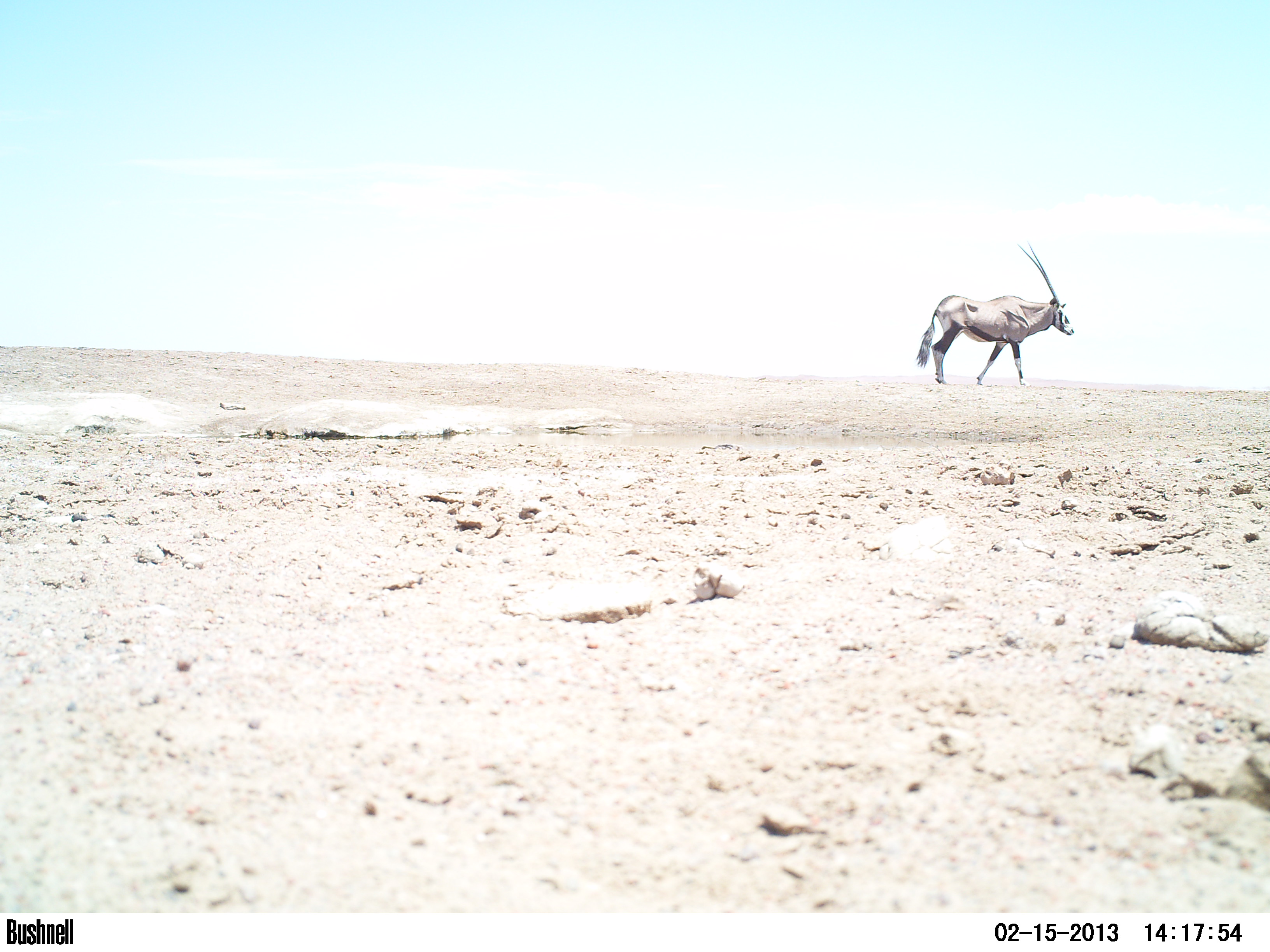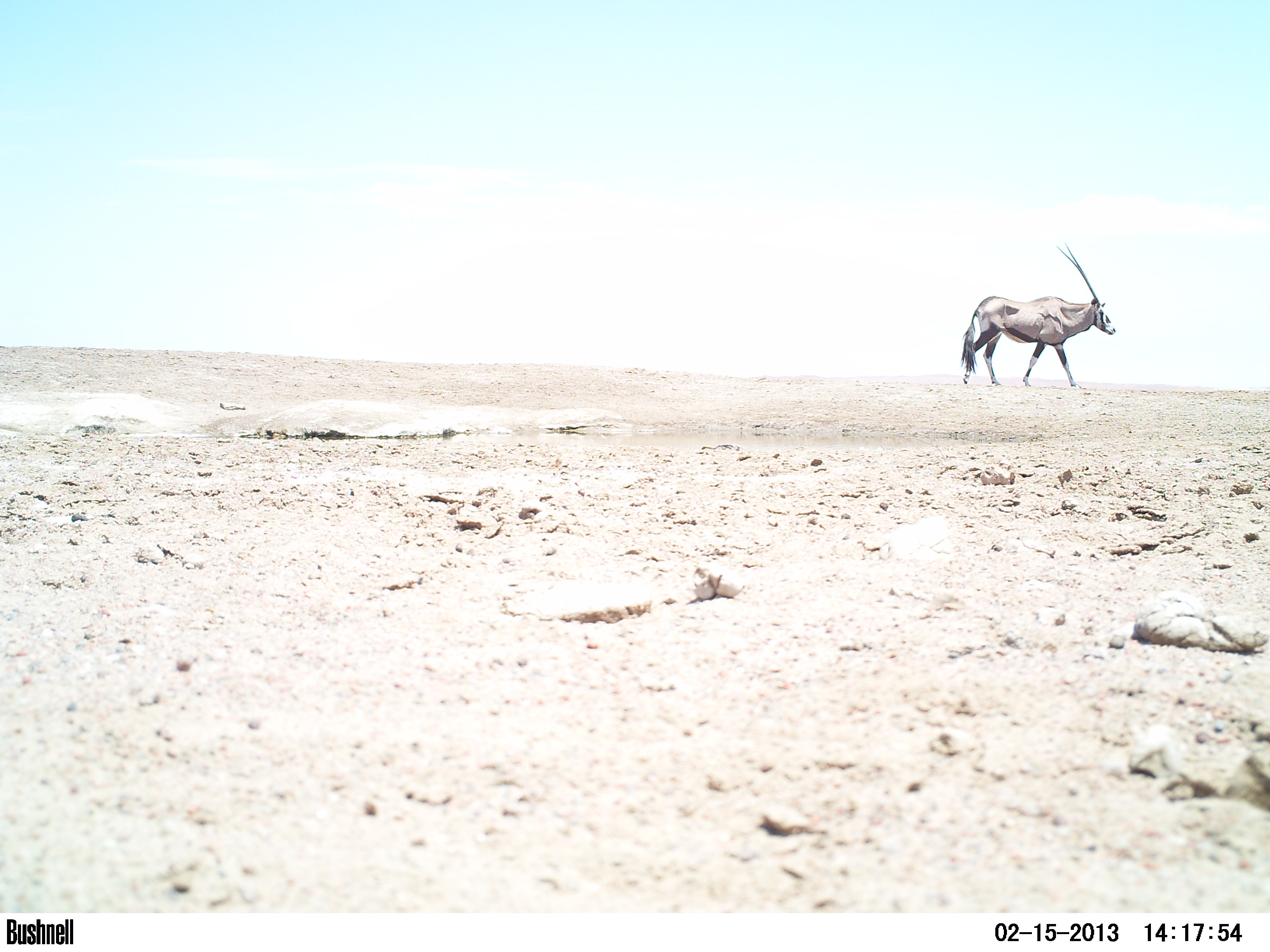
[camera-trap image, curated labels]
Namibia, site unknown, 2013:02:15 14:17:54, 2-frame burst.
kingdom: Animalia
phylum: Chordata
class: Mammalia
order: Artiodactyla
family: Bovidae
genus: Oryx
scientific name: Oryx gazella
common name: gemsbok